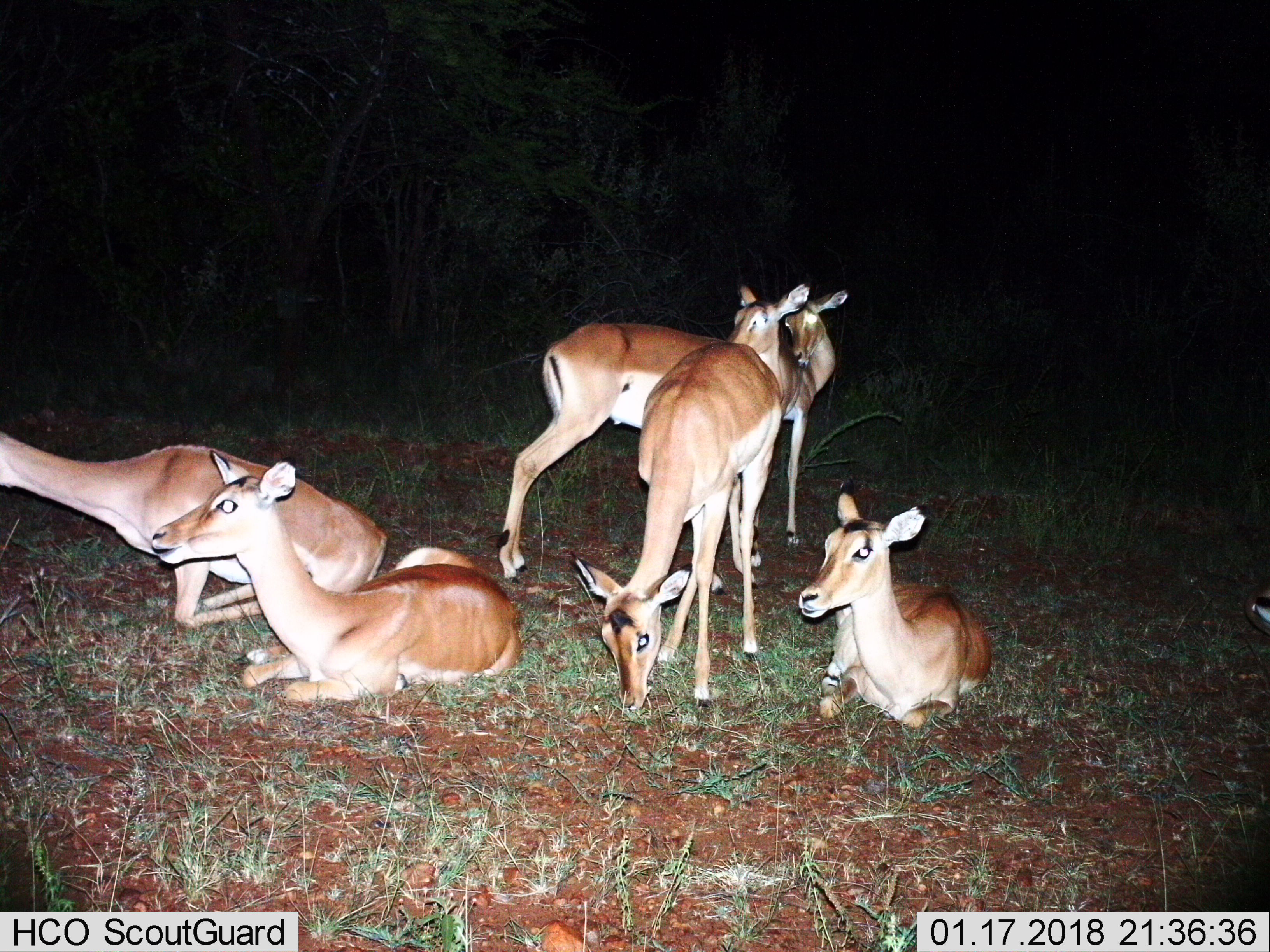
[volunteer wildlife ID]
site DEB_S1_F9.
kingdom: Animalia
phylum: Chordata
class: Mammalia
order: Artiodactyla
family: Bovidae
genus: Aepyceros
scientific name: Aepyceros melampus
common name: impala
Impala (Aepyceros melampus), count 7. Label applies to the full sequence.